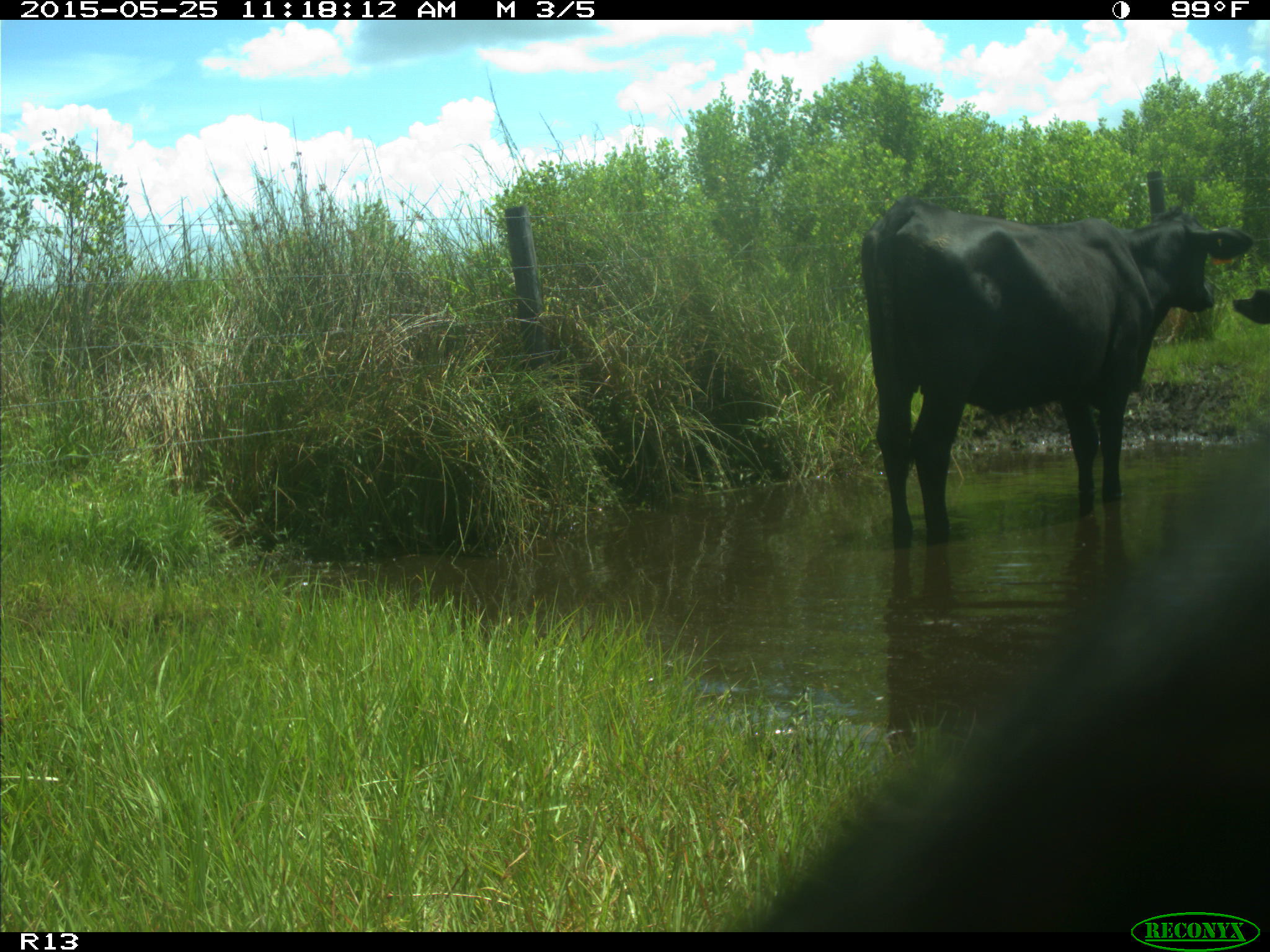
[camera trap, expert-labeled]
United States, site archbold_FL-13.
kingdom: Animalia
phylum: Chordata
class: Mammalia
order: Artiodactyla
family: Bovidae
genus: Bos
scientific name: Bos taurus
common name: domestic cow